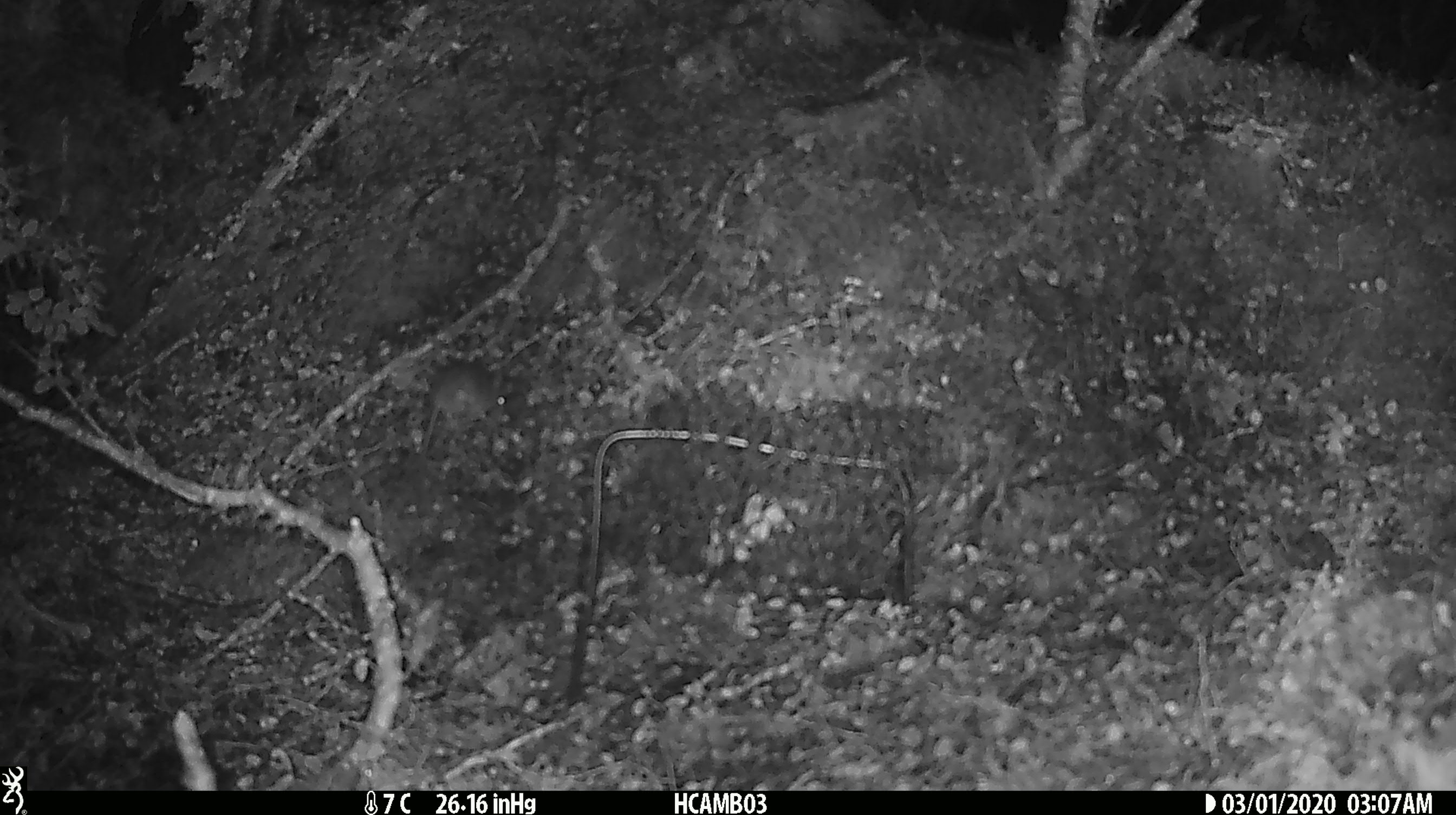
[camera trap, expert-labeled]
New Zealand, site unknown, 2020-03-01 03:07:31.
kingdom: Animalia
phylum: Chordata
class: Mammalia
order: Rodentia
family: Muridae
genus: Mus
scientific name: Mus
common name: mouse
Mouse (Mus).